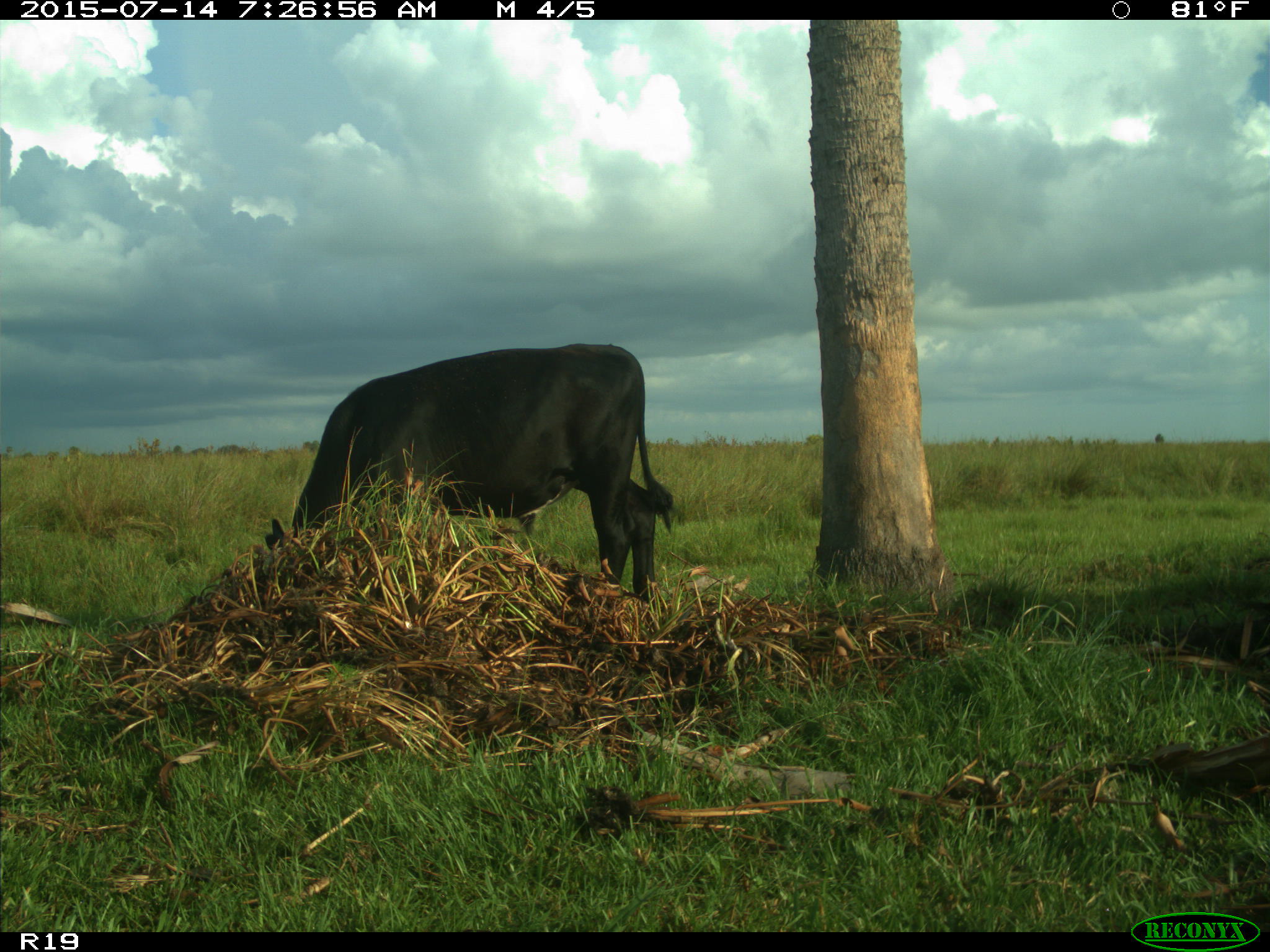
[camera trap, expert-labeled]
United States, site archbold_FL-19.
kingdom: Animalia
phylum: Chordata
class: Mammalia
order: Artiodactyla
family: Bovidae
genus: Bos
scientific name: Bos taurus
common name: domestic cow